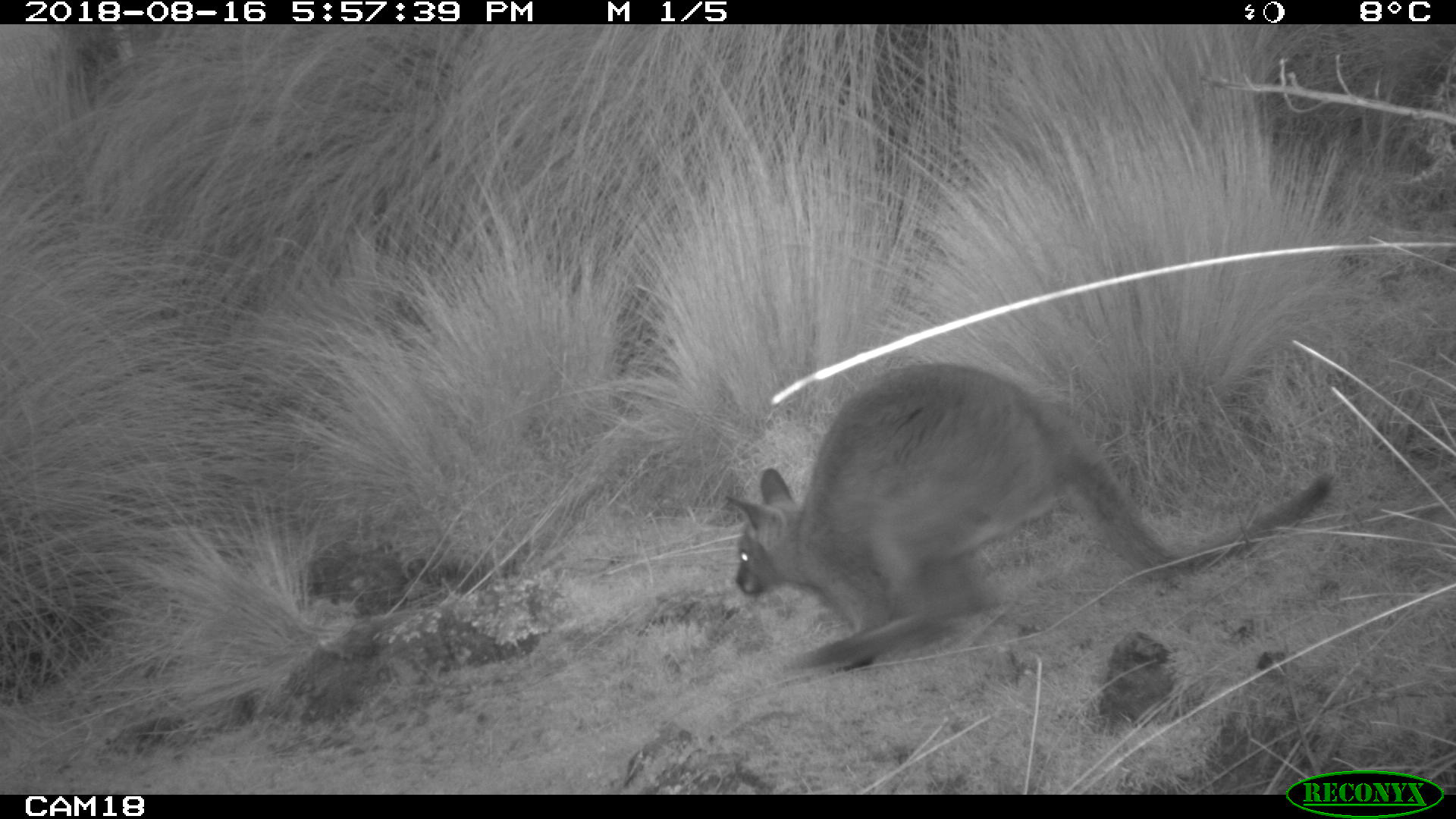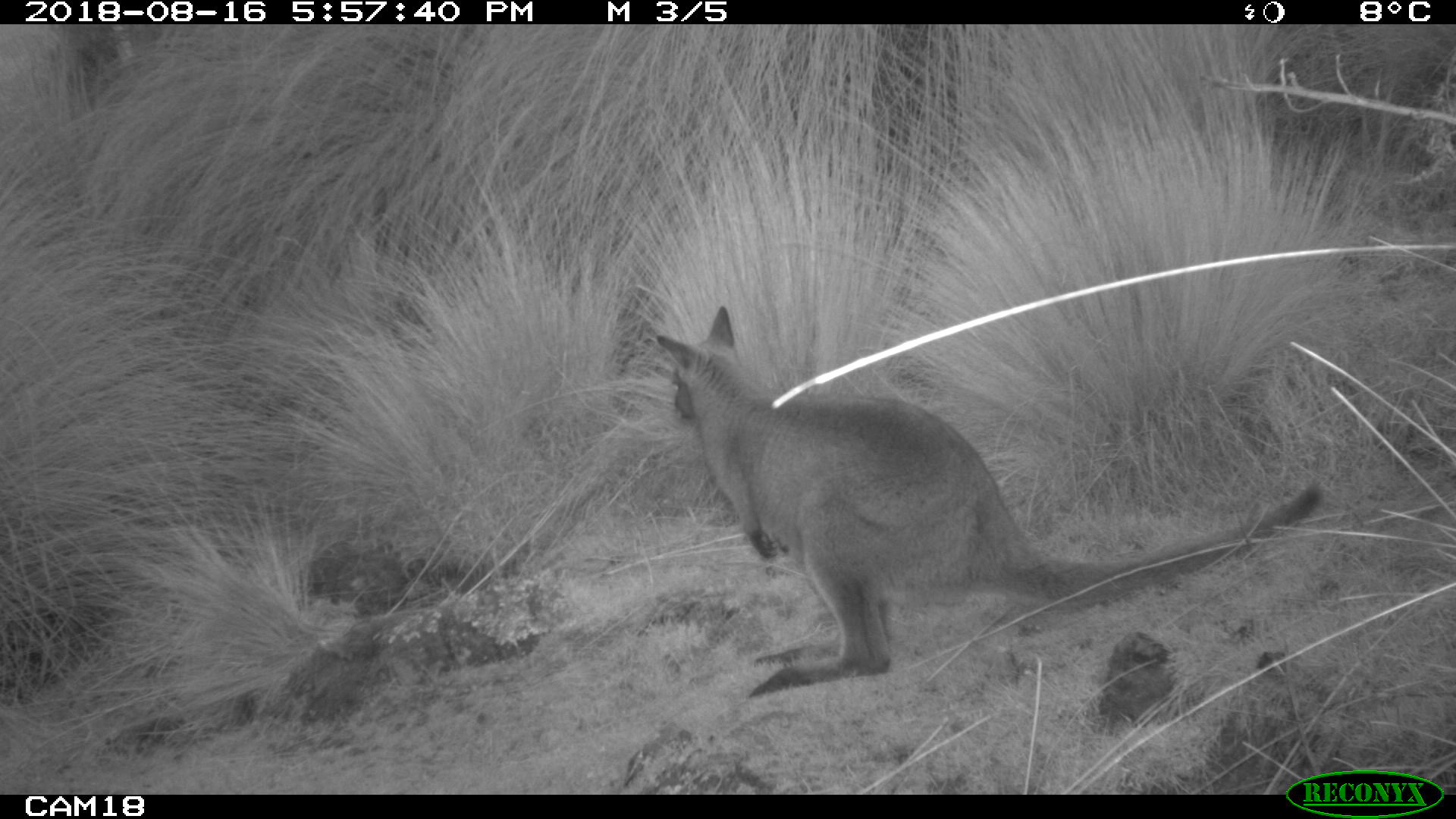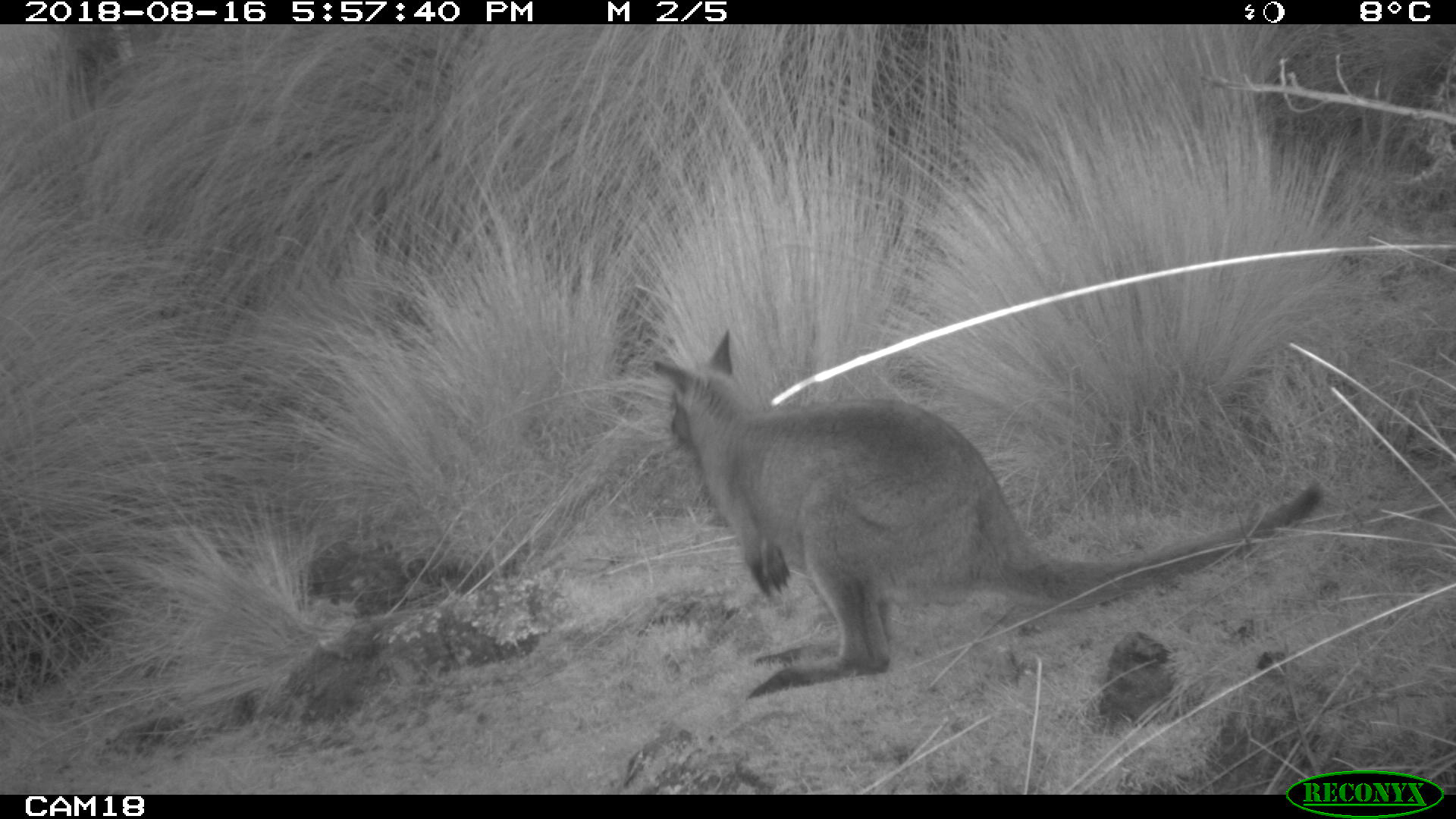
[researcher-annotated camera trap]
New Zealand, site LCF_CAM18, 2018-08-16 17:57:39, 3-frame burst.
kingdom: Animalia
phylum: Chordata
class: Mammalia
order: Diprotodontia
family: Macropodidae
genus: Notamacropus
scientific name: Notamacropus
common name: wallaby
Wallaby (Notamacropus).